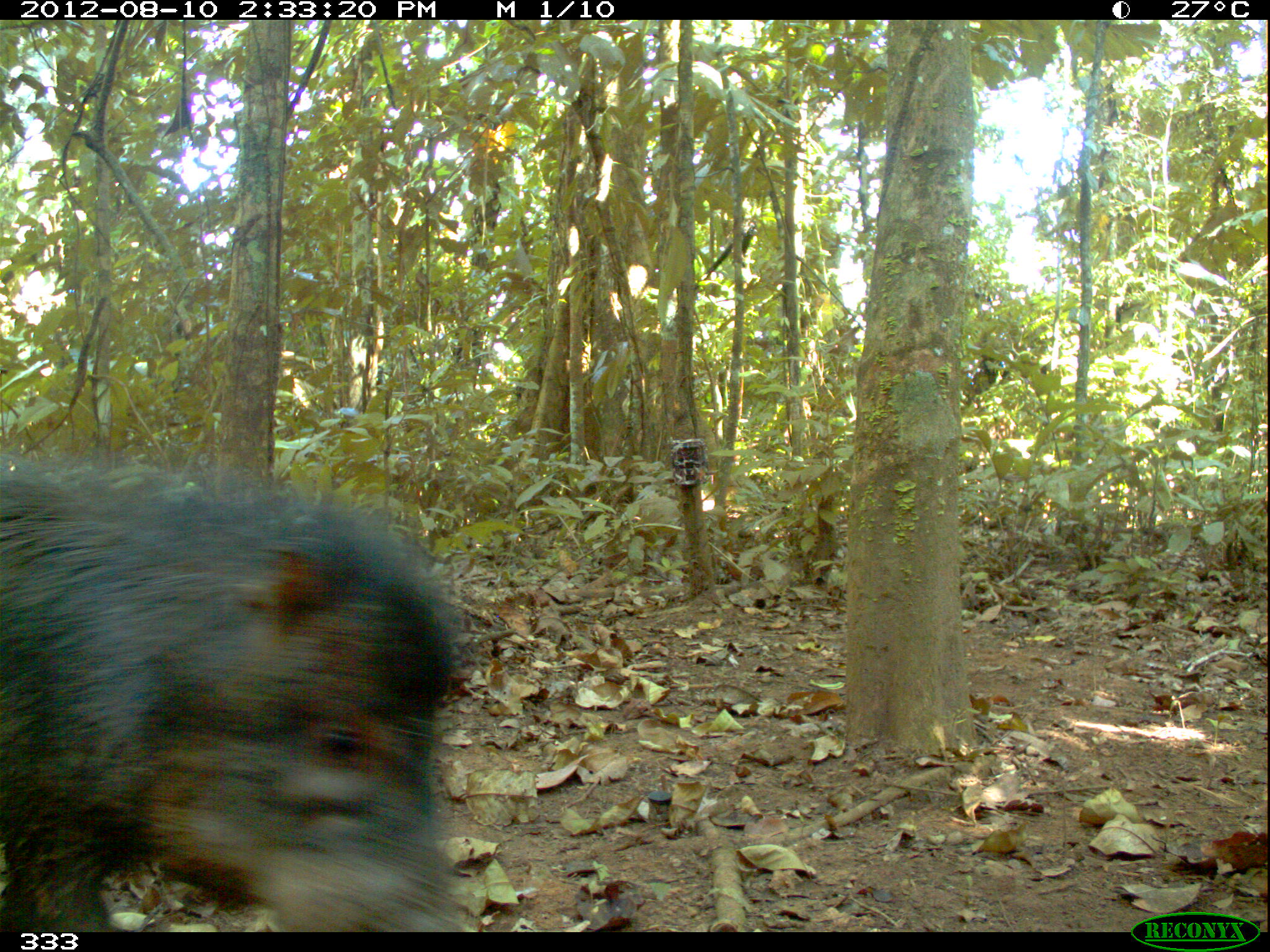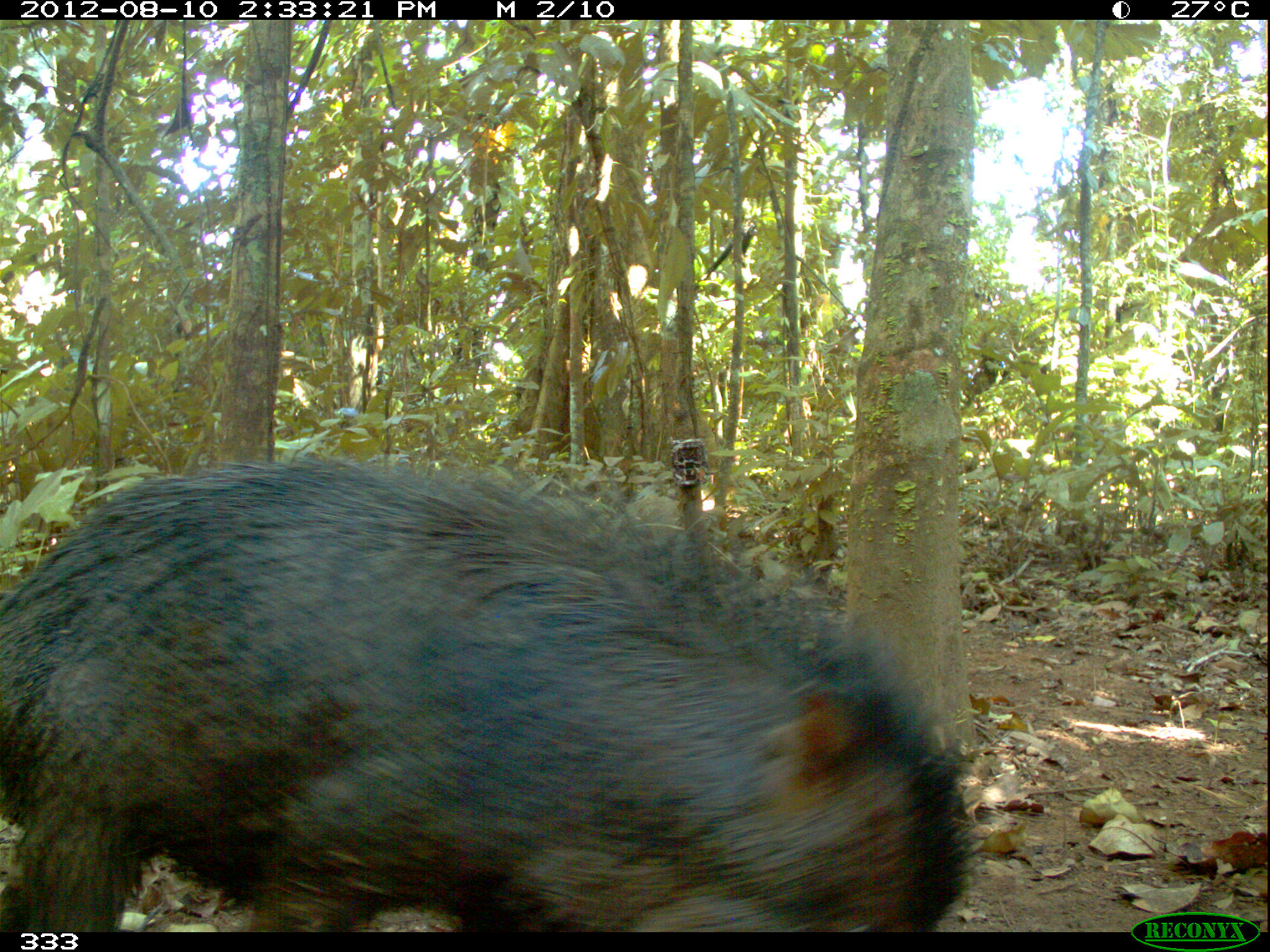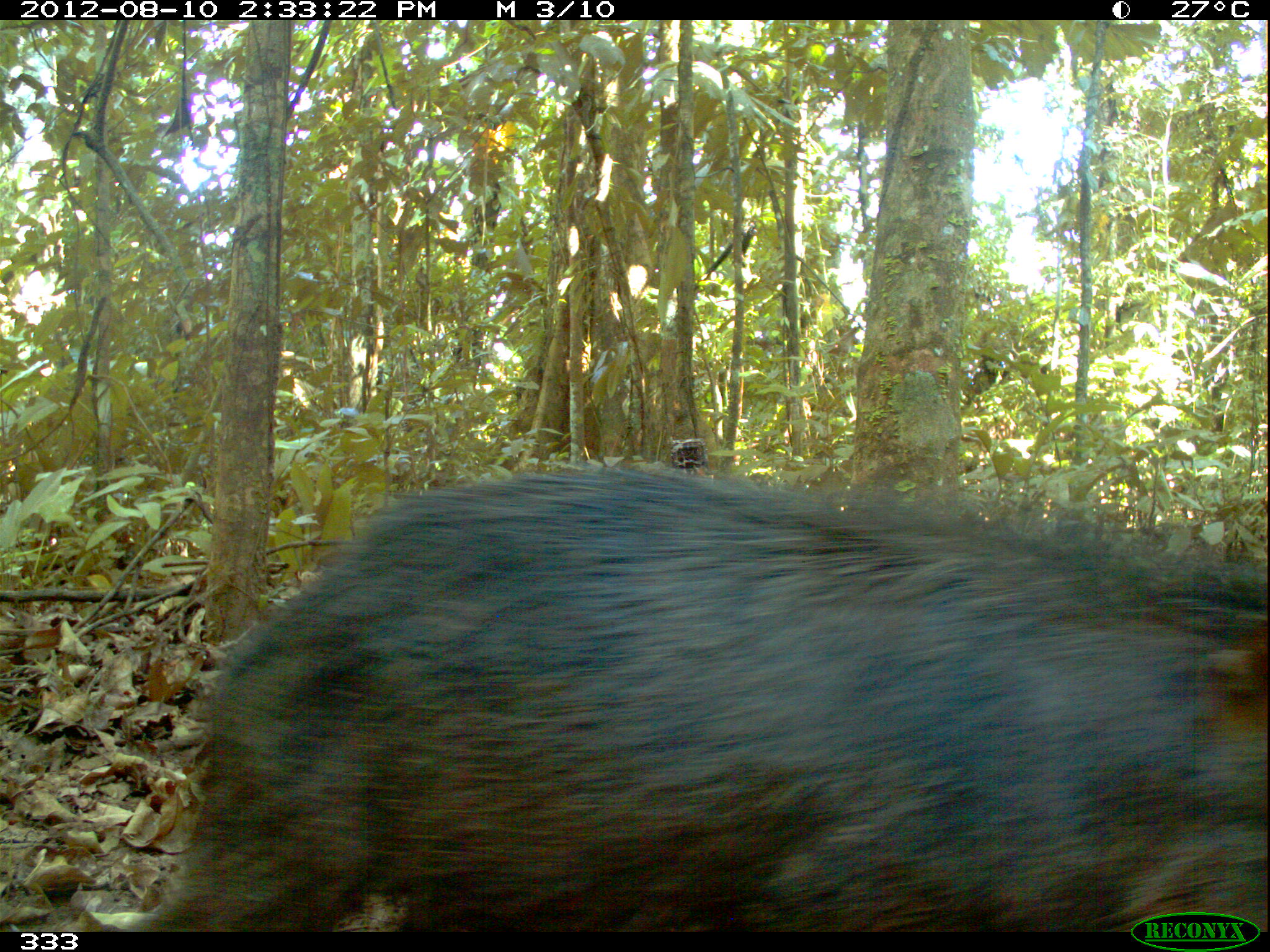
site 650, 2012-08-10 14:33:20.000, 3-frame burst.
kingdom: Animalia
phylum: Chordata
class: Mammalia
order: Artiodactyla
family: Tayassuidae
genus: Tayassu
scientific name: Tayassu pecari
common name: white-lipped peccary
Tayassu pecari (white-lipped peccary).